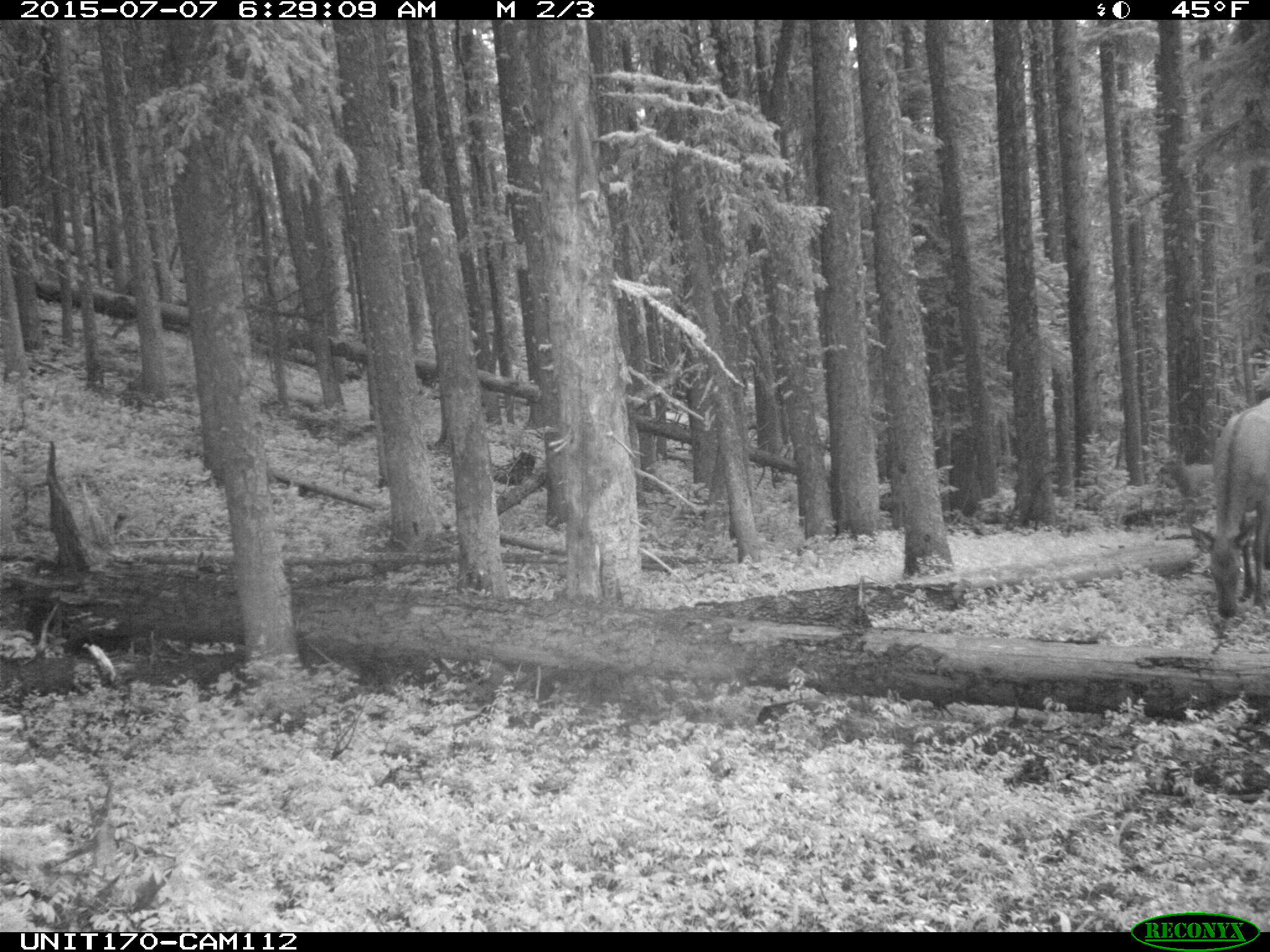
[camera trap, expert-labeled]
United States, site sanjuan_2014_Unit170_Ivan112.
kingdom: Animalia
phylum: Chordata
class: Mammalia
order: Artiodactyla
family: Cervidae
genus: Cervus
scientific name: Cervus elaphus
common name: red deer